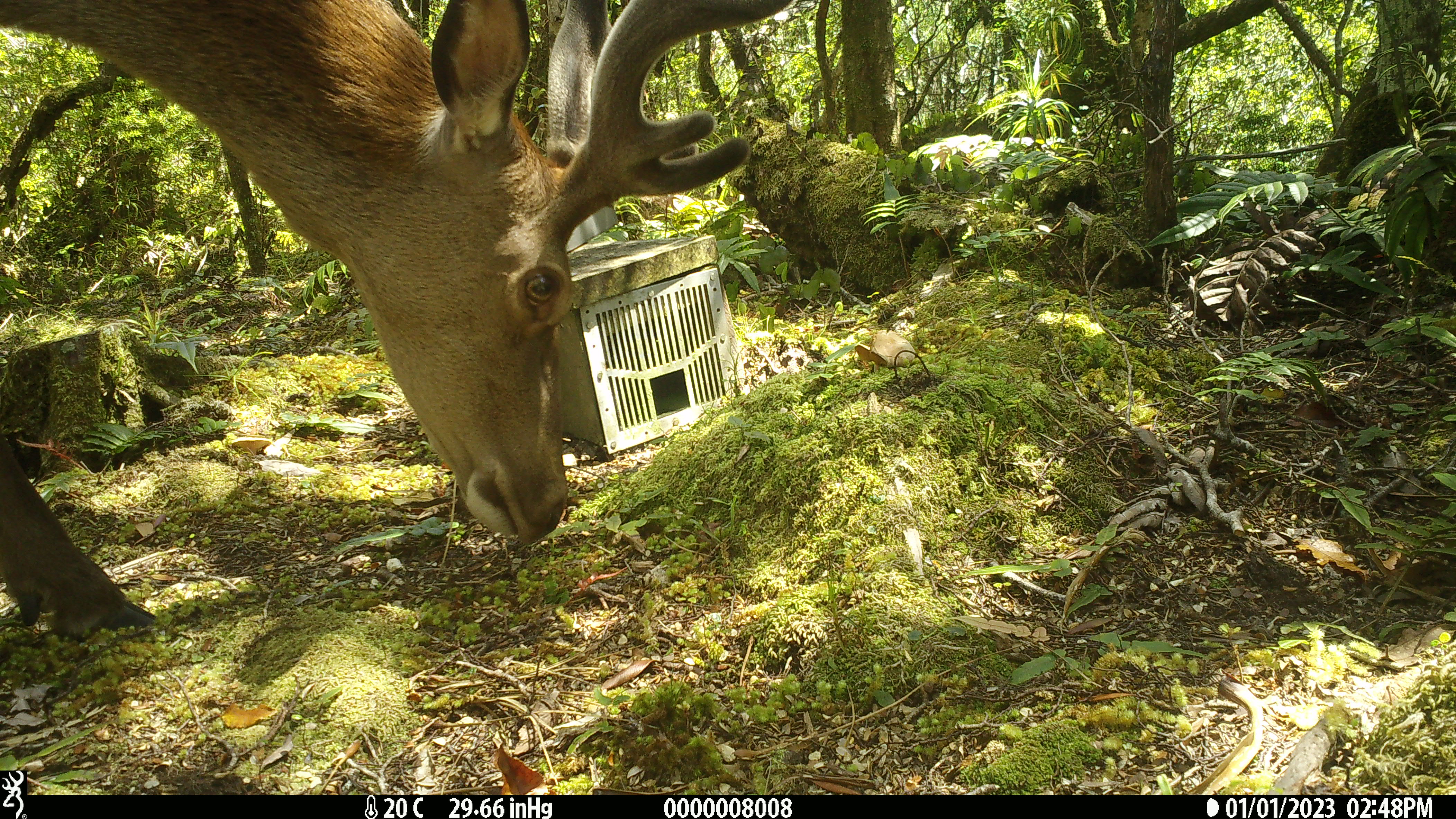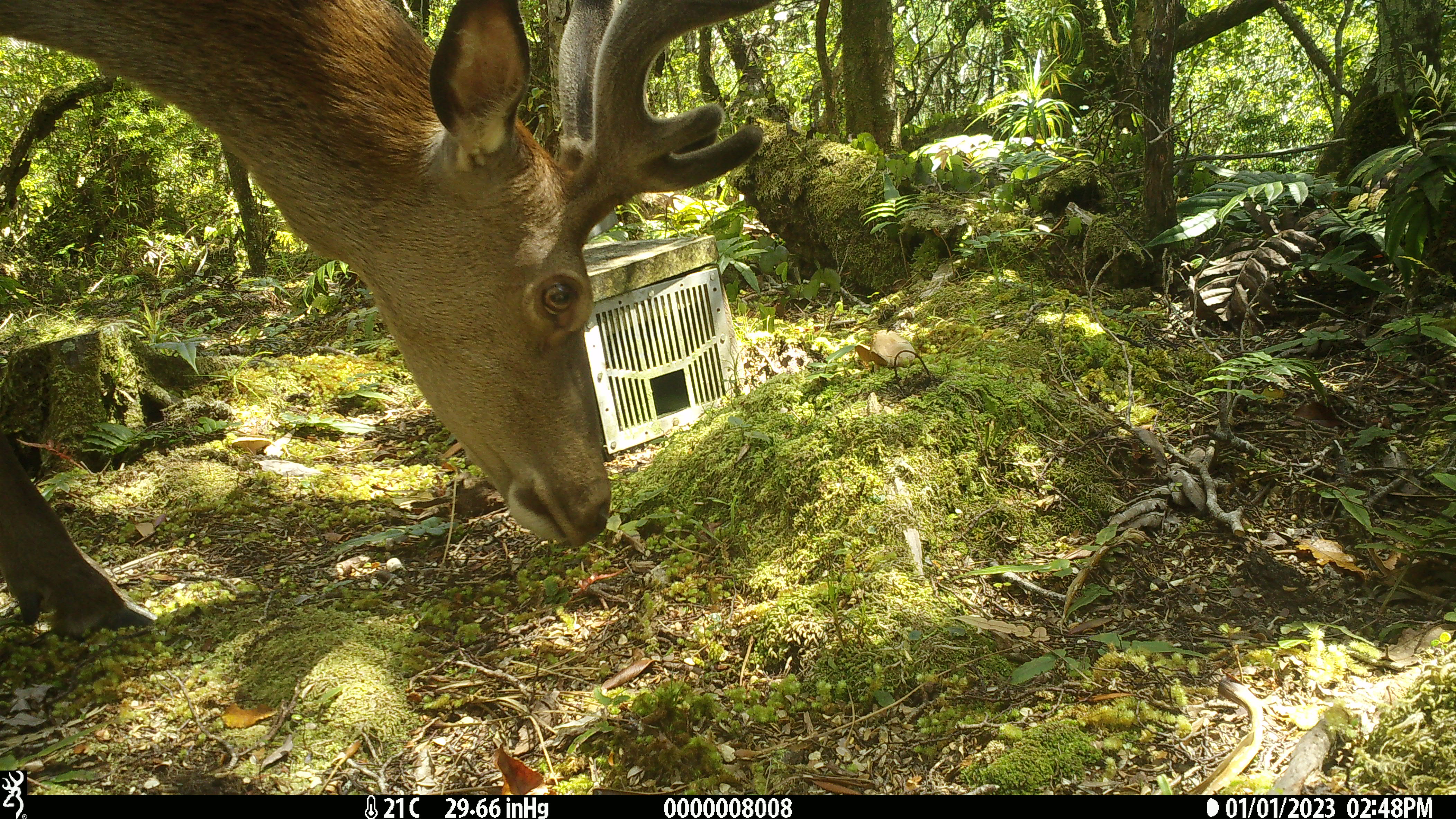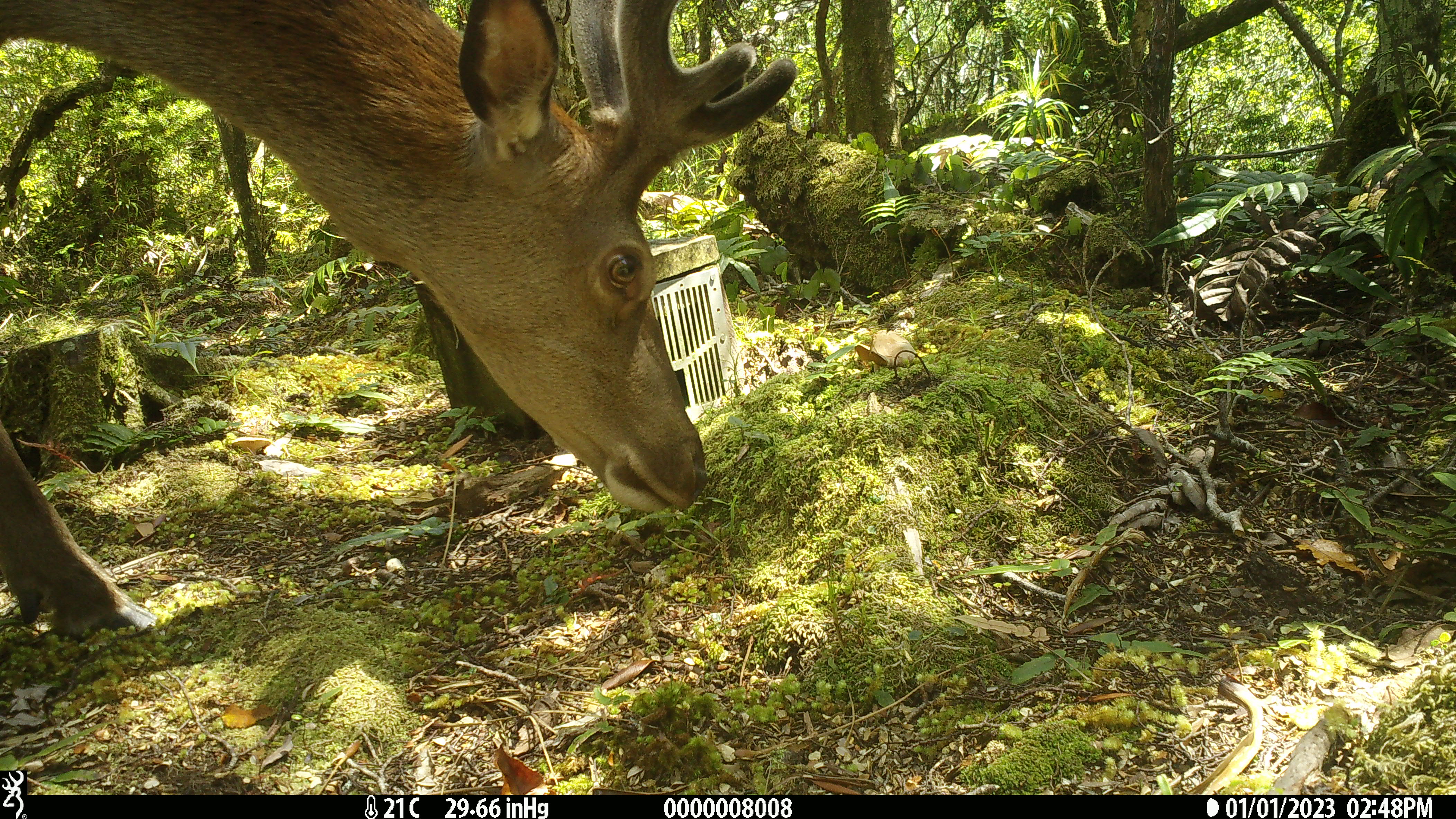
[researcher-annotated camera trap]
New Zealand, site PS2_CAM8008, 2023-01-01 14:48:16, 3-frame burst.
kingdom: Animalia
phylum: Chordata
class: Mammalia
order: Artiodactyla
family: Cervidae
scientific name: Cervidae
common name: deer